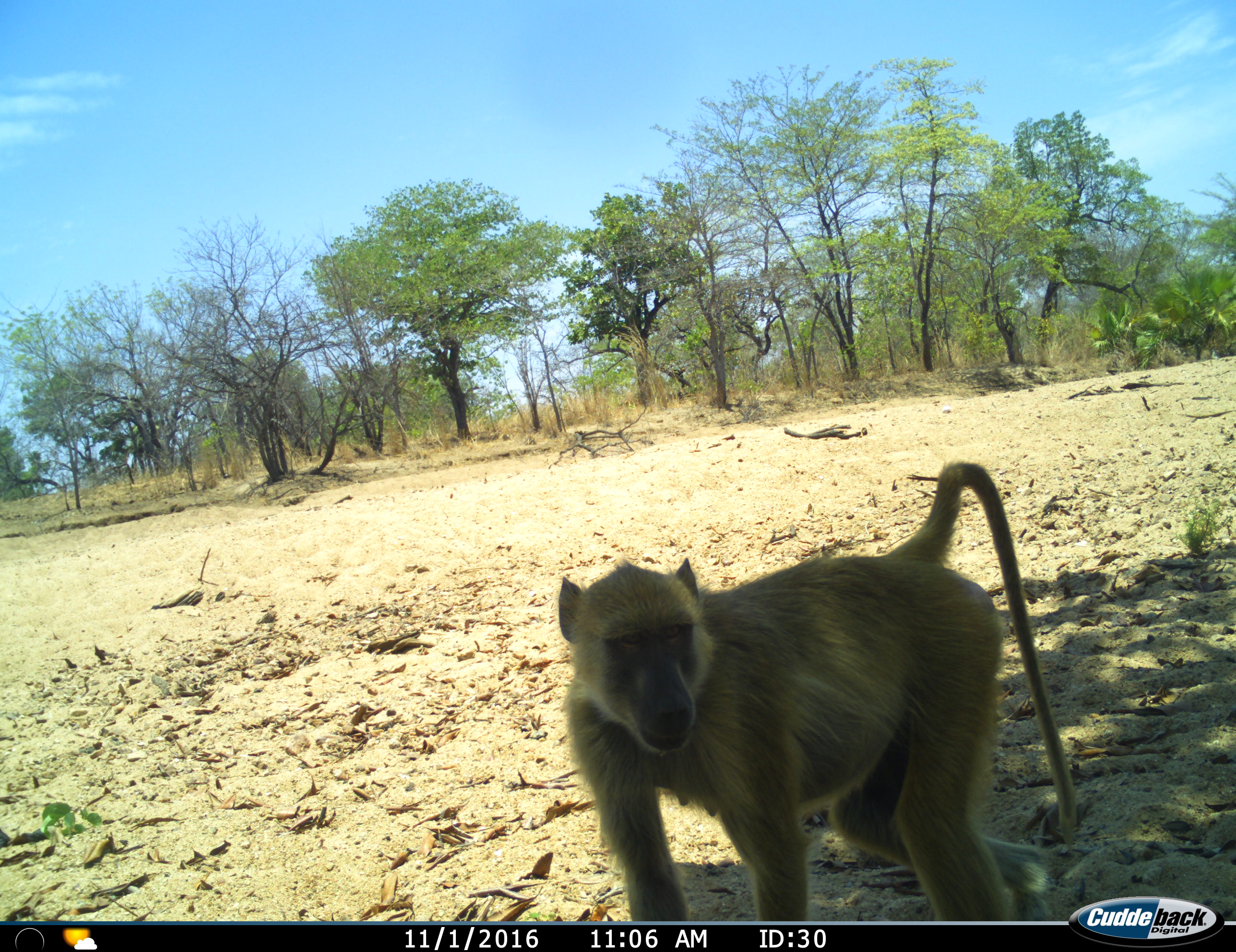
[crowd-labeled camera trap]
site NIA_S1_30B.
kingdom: Animalia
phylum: Chordata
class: Mammalia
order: Primates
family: Cercopithecidae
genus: Papio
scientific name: Papio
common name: baboon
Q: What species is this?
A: Baboon (Papio).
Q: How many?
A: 1.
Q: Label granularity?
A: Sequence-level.